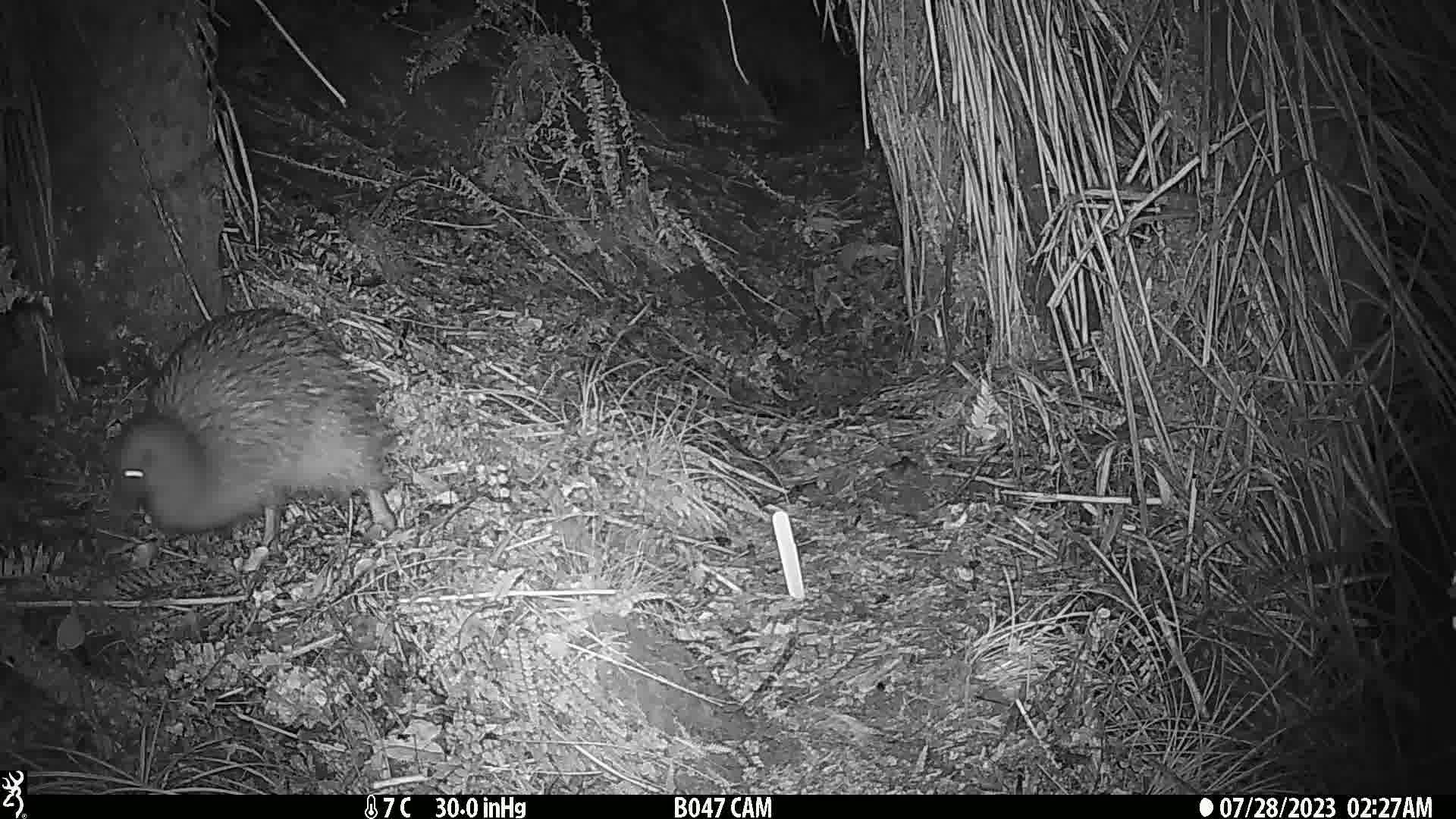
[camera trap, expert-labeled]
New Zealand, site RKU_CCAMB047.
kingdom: Animalia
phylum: Chordata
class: Aves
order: Apterygiformes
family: Apterygidae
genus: Apteryx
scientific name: Apteryx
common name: kiwi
Kiwi (Apteryx).